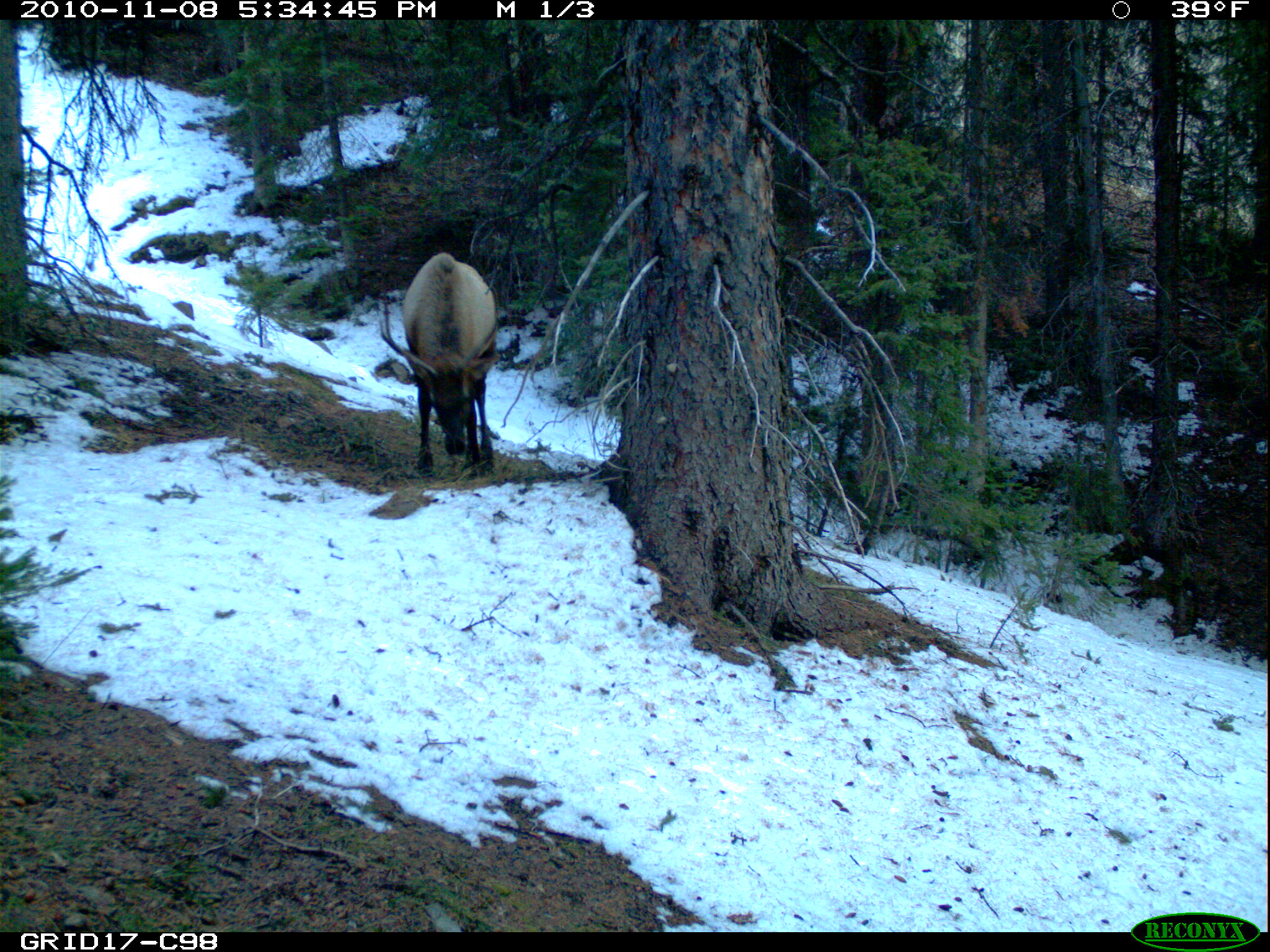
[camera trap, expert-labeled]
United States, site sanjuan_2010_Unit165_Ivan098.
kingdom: Animalia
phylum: Chordata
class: Mammalia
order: Artiodactyla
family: Cervidae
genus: Cervus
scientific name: Cervus elaphus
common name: red deer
Cervus elaphus (red deer).